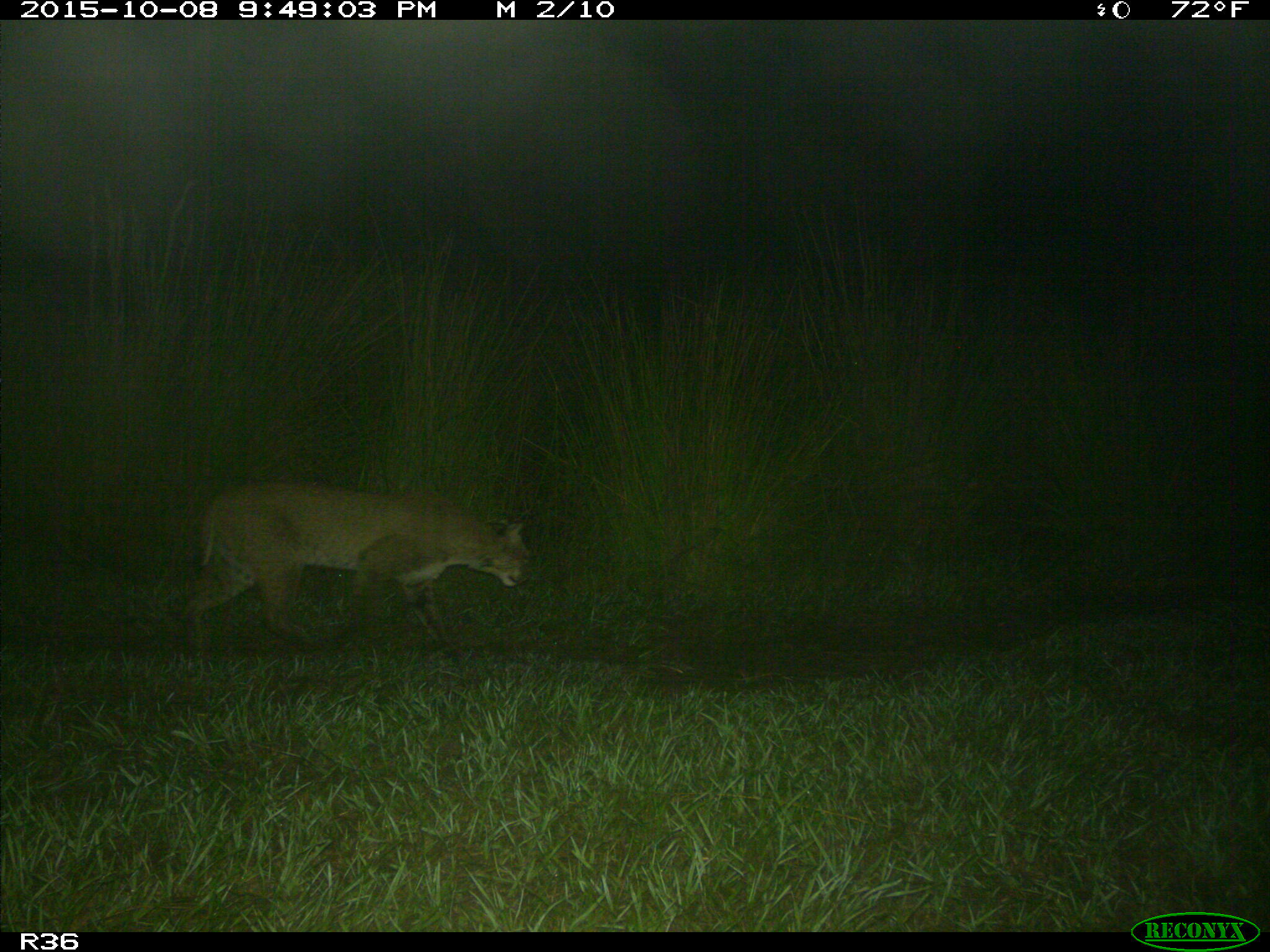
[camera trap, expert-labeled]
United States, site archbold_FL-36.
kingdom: Animalia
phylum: Chordata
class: Mammalia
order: Carnivora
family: Felidae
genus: Lynx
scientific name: Lynx rufus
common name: bobcat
Lynx rufus (bobcat).